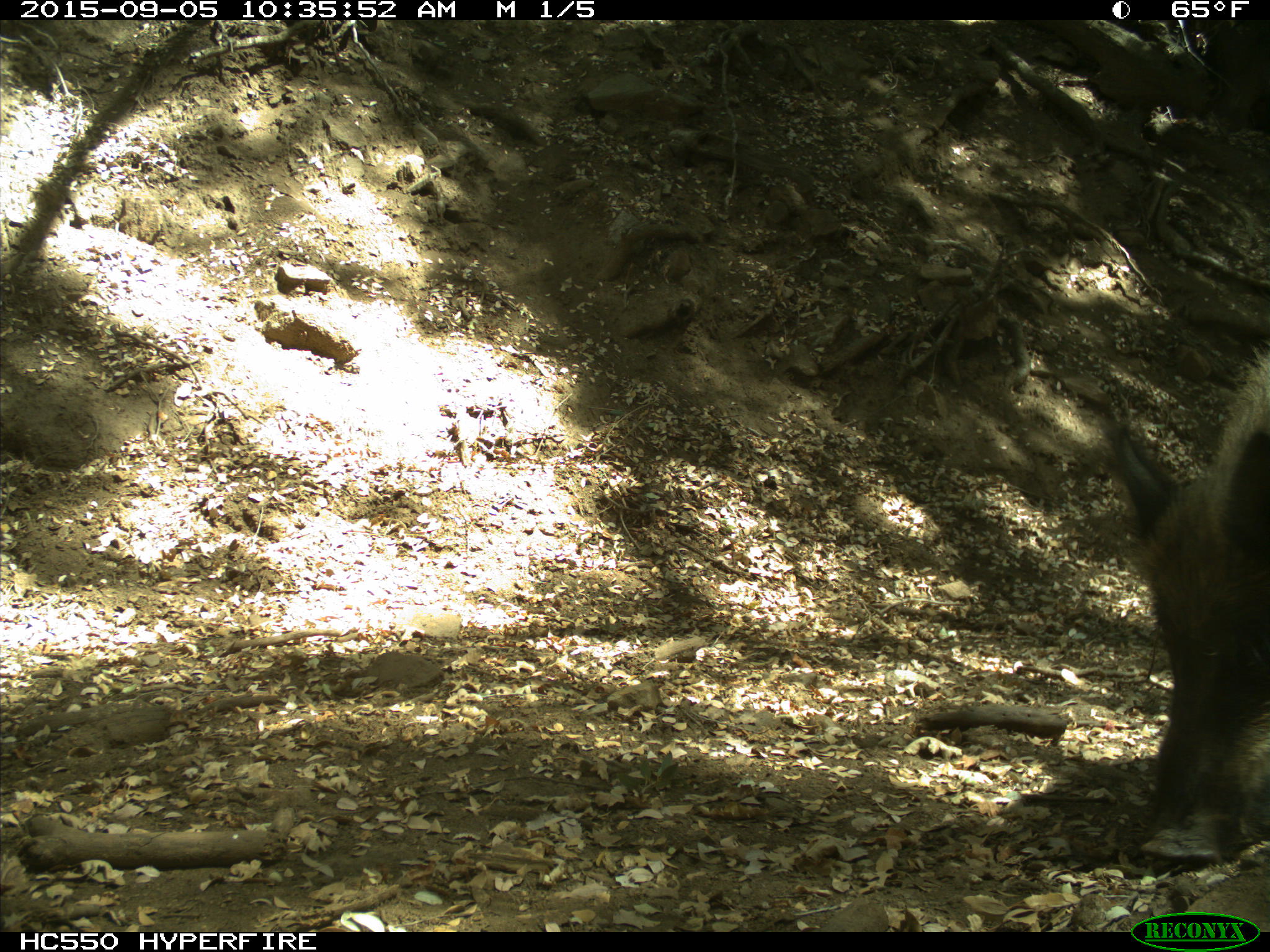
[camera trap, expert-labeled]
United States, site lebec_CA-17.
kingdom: Animalia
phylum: Chordata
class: Mammalia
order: Artiodactyla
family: Suidae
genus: Sus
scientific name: Sus scrofa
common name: wild boar